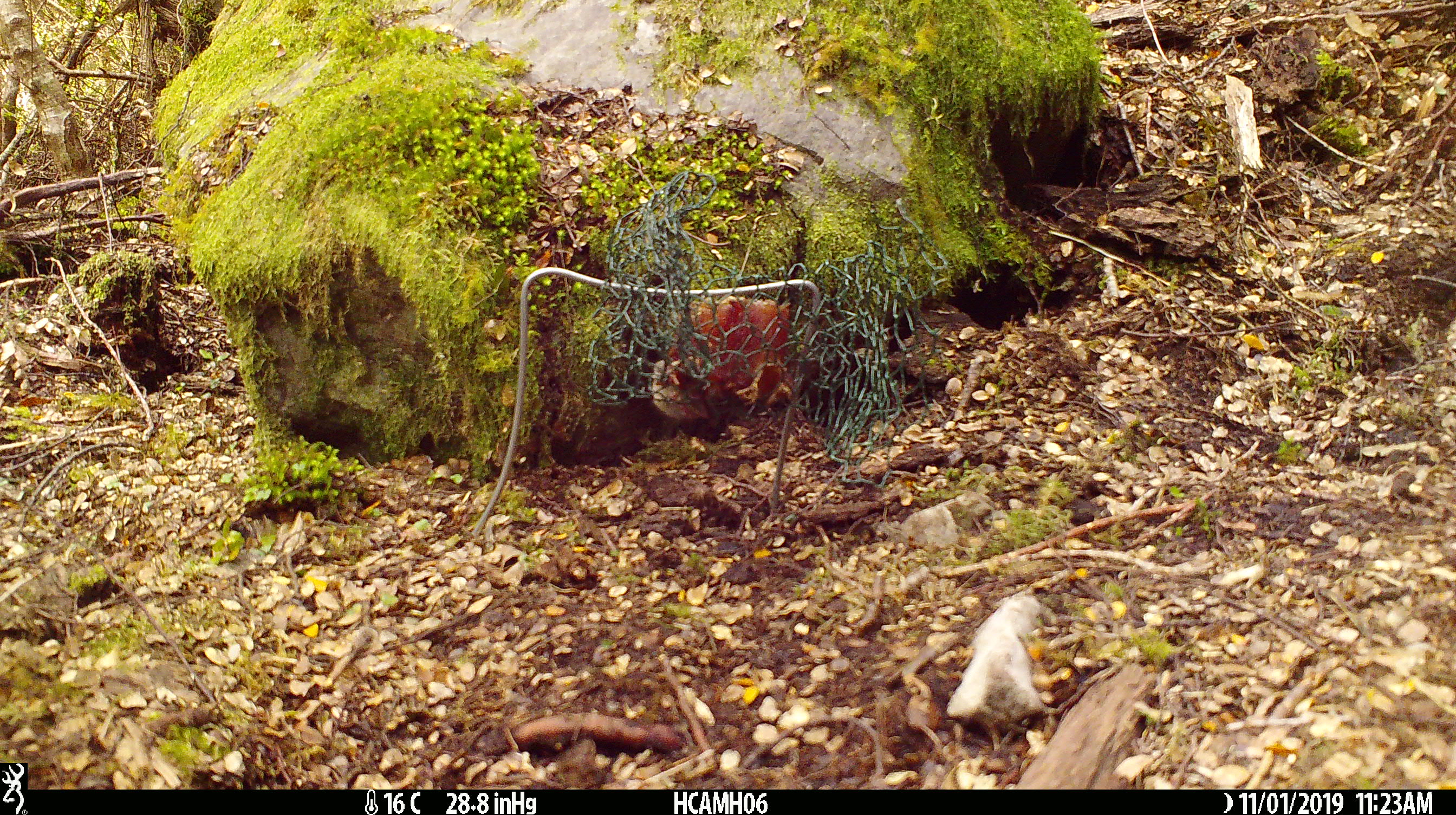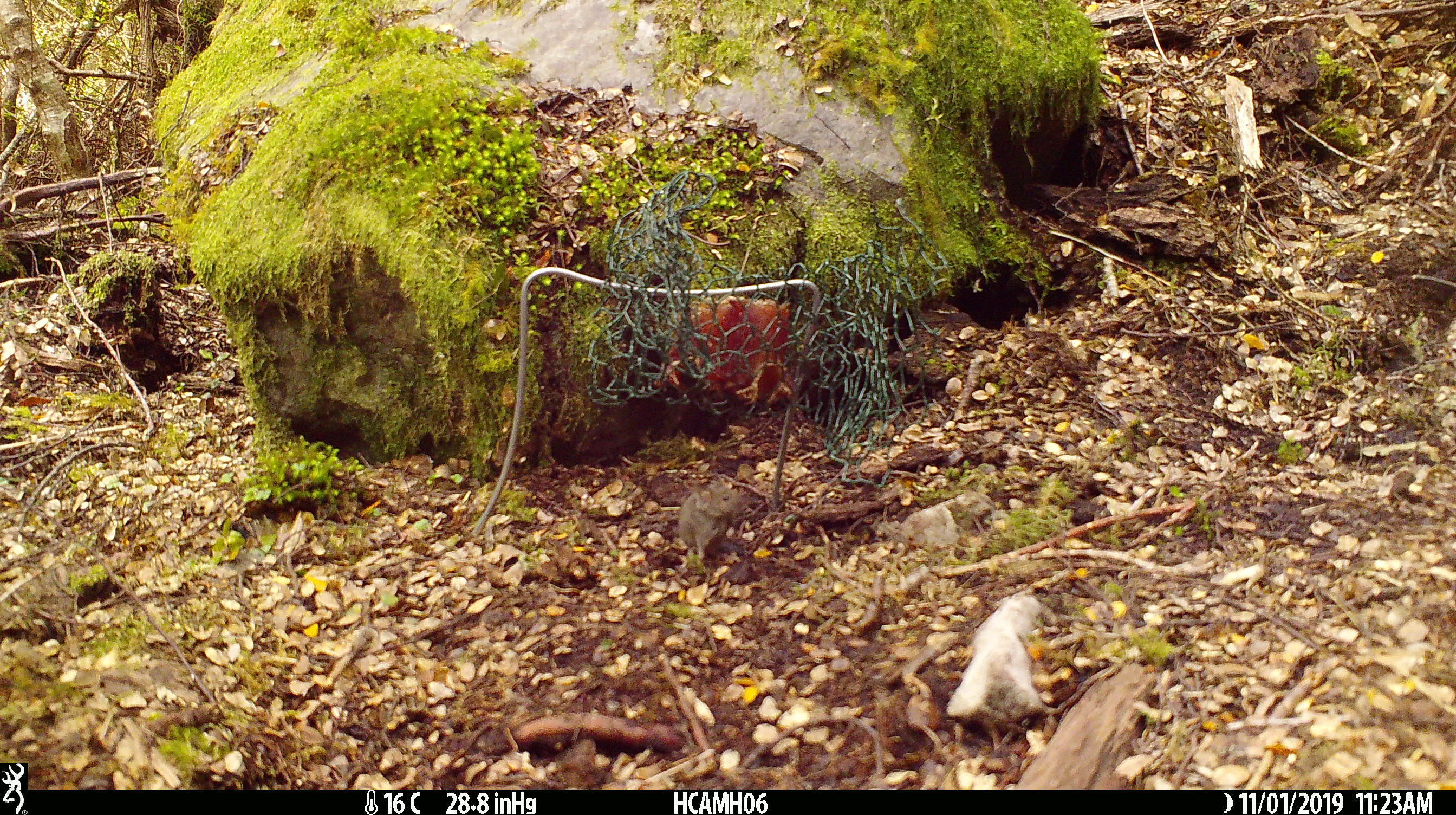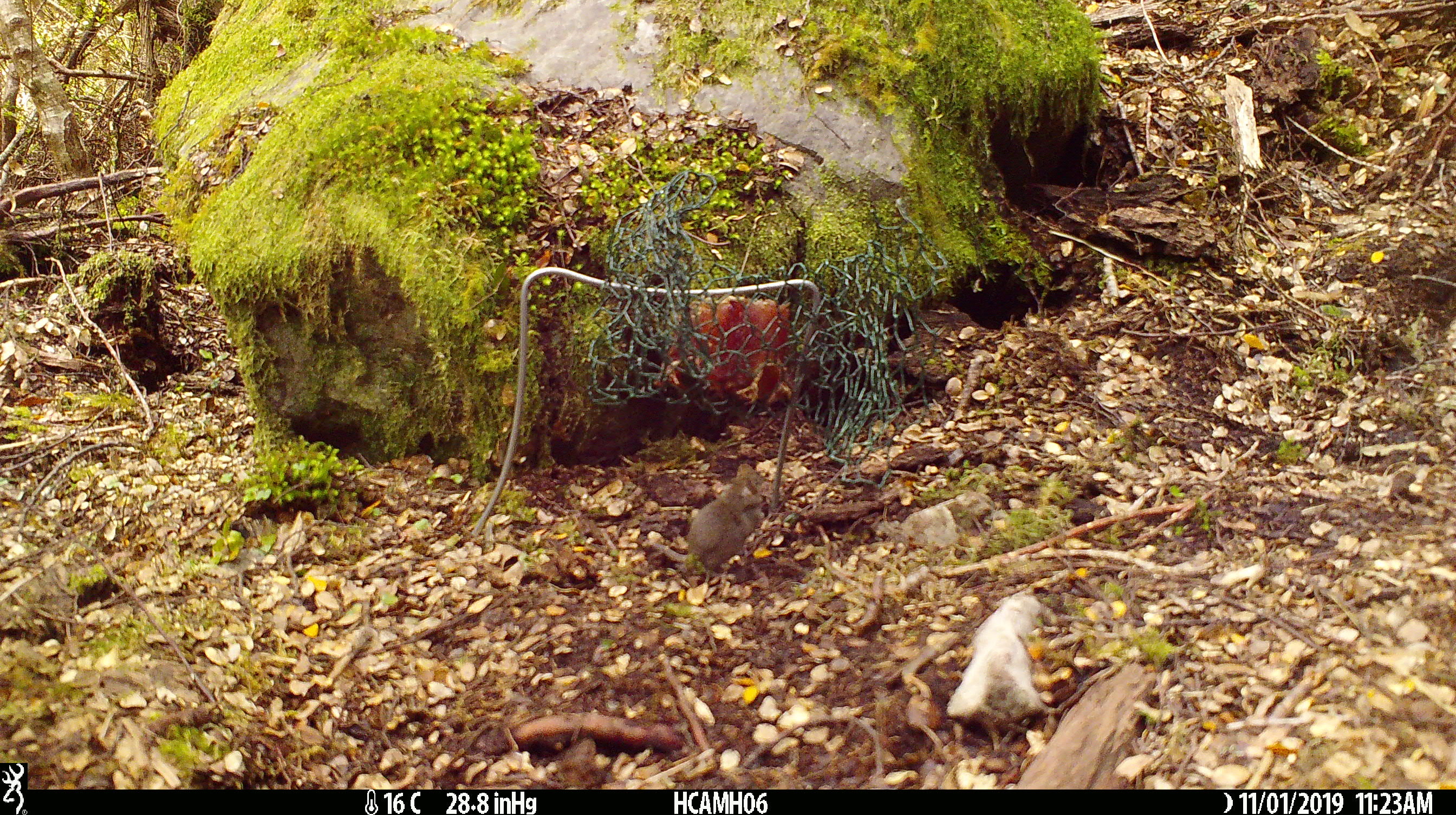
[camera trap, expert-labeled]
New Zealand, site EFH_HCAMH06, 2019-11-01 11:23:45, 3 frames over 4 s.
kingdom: Animalia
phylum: Chordata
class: Mammalia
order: Rodentia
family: Muridae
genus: Mus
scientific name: Mus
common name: mouse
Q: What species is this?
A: Mouse (Mus).